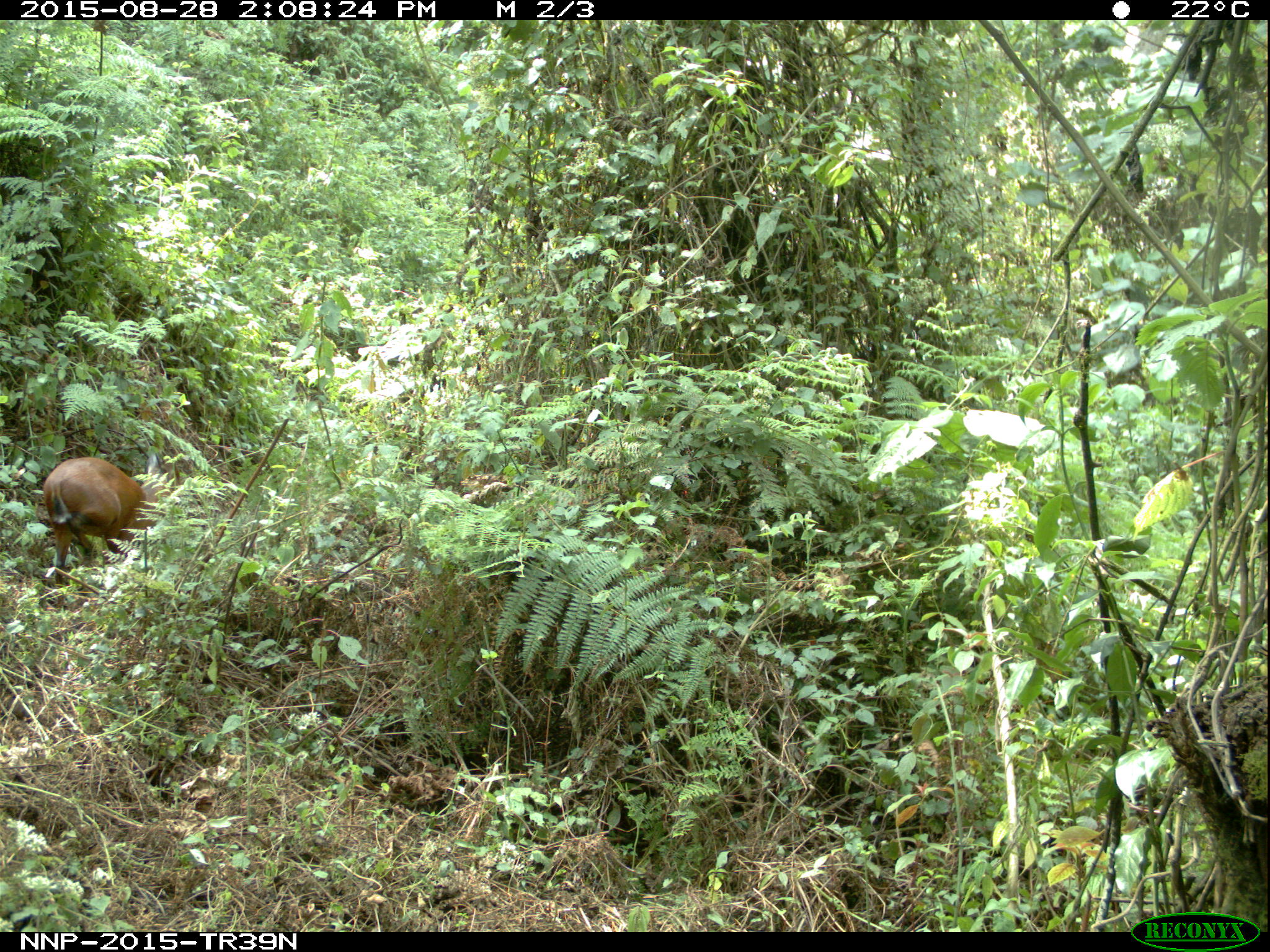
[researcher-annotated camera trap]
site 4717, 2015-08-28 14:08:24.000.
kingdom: Animalia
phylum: Chordata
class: Mammalia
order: Artiodactyla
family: Bovidae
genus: Cephalophus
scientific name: Cephalophus nigrifrons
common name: black-fronted duiker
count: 1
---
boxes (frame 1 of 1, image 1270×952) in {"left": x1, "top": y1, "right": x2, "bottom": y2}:
cephalophus nigrifrons: {"left": 41, "top": 452, "right": 170, "bottom": 607}